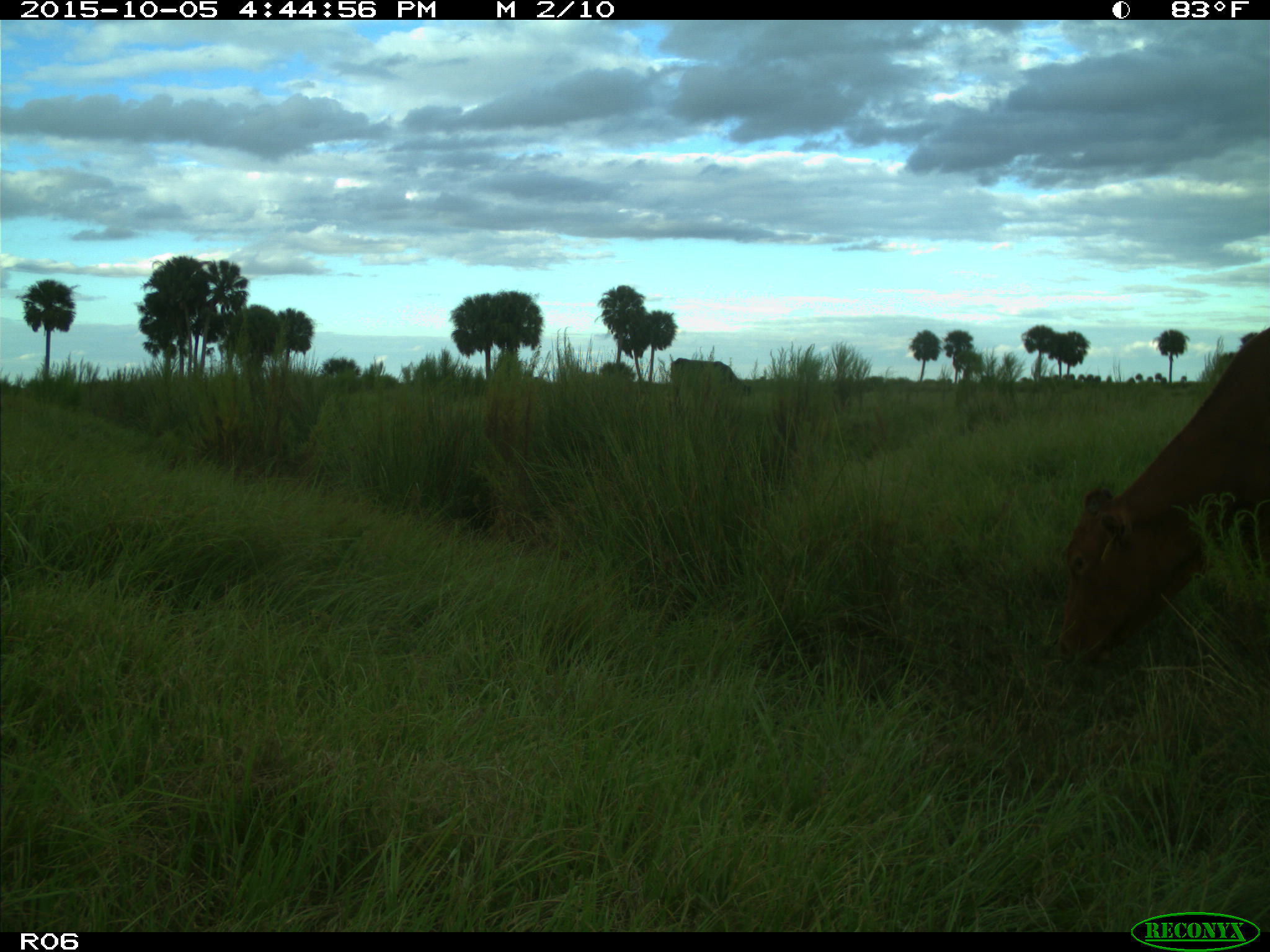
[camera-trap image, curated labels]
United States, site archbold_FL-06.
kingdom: Animalia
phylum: Chordata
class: Mammalia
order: Artiodactyla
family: Bovidae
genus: Bos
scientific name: Bos taurus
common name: domestic cow